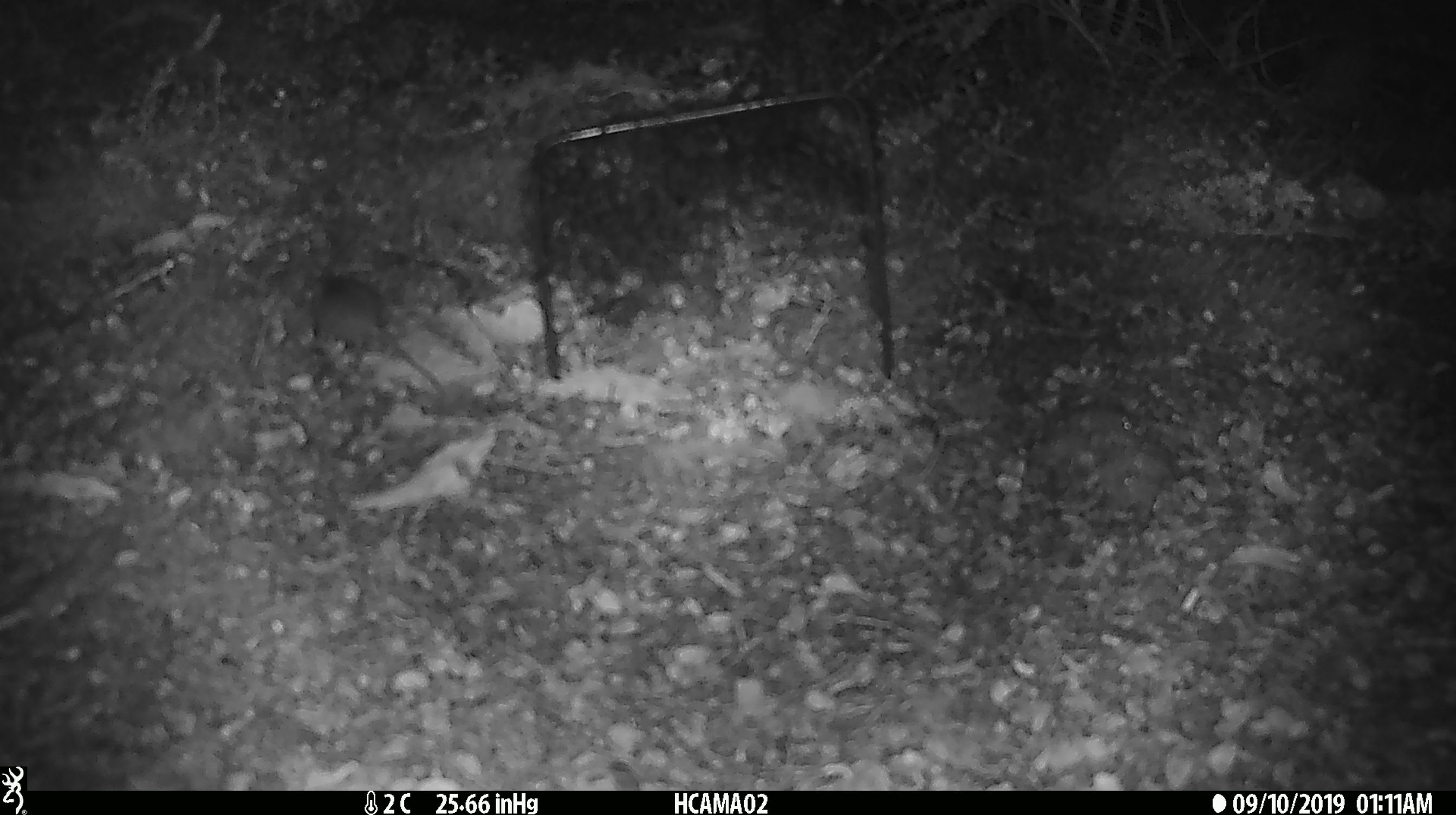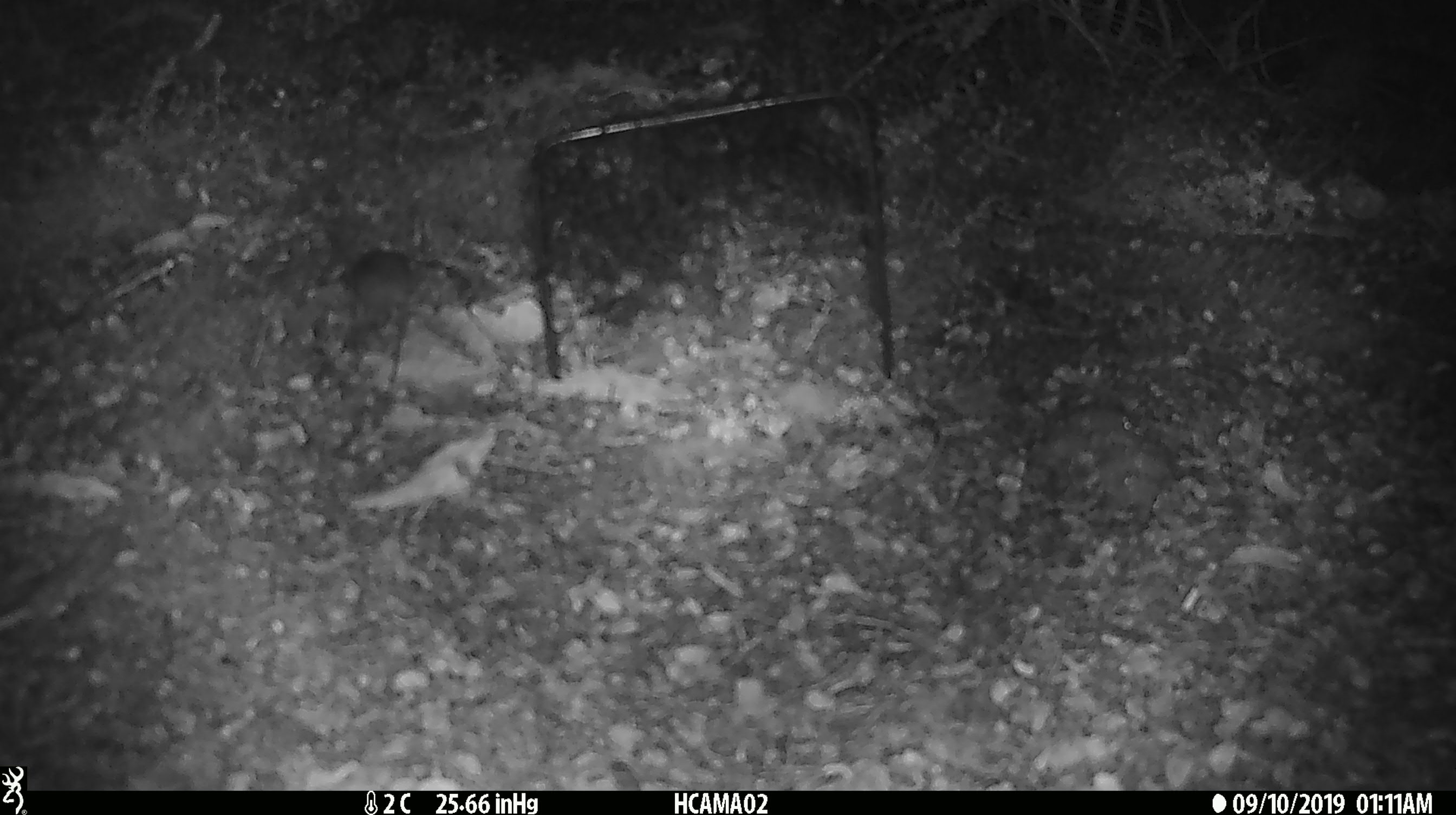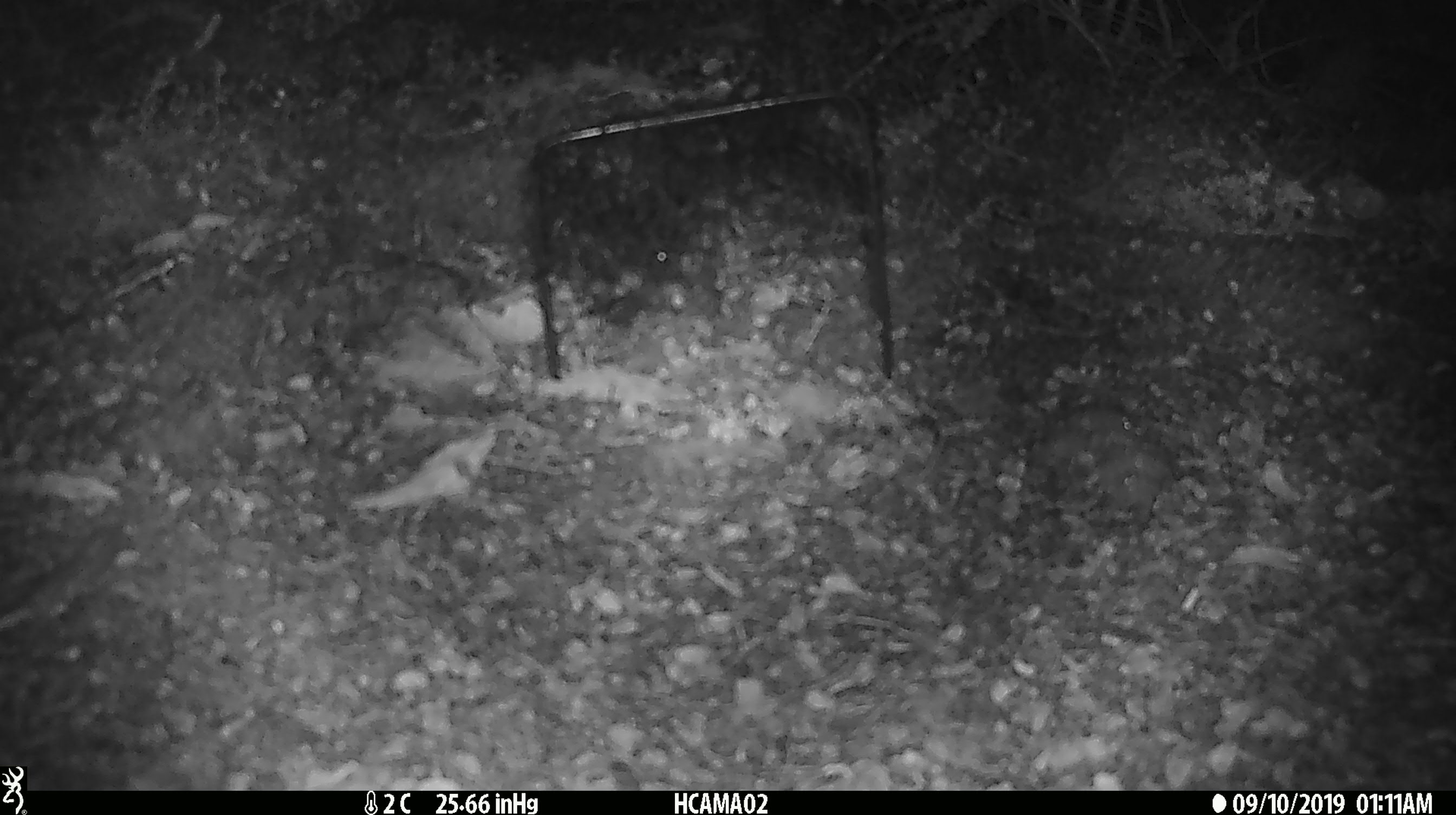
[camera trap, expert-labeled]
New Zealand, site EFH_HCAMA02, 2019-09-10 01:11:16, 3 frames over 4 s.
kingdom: Animalia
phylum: Chordata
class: Mammalia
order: Rodentia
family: Muridae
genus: Mus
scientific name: Mus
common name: mouse